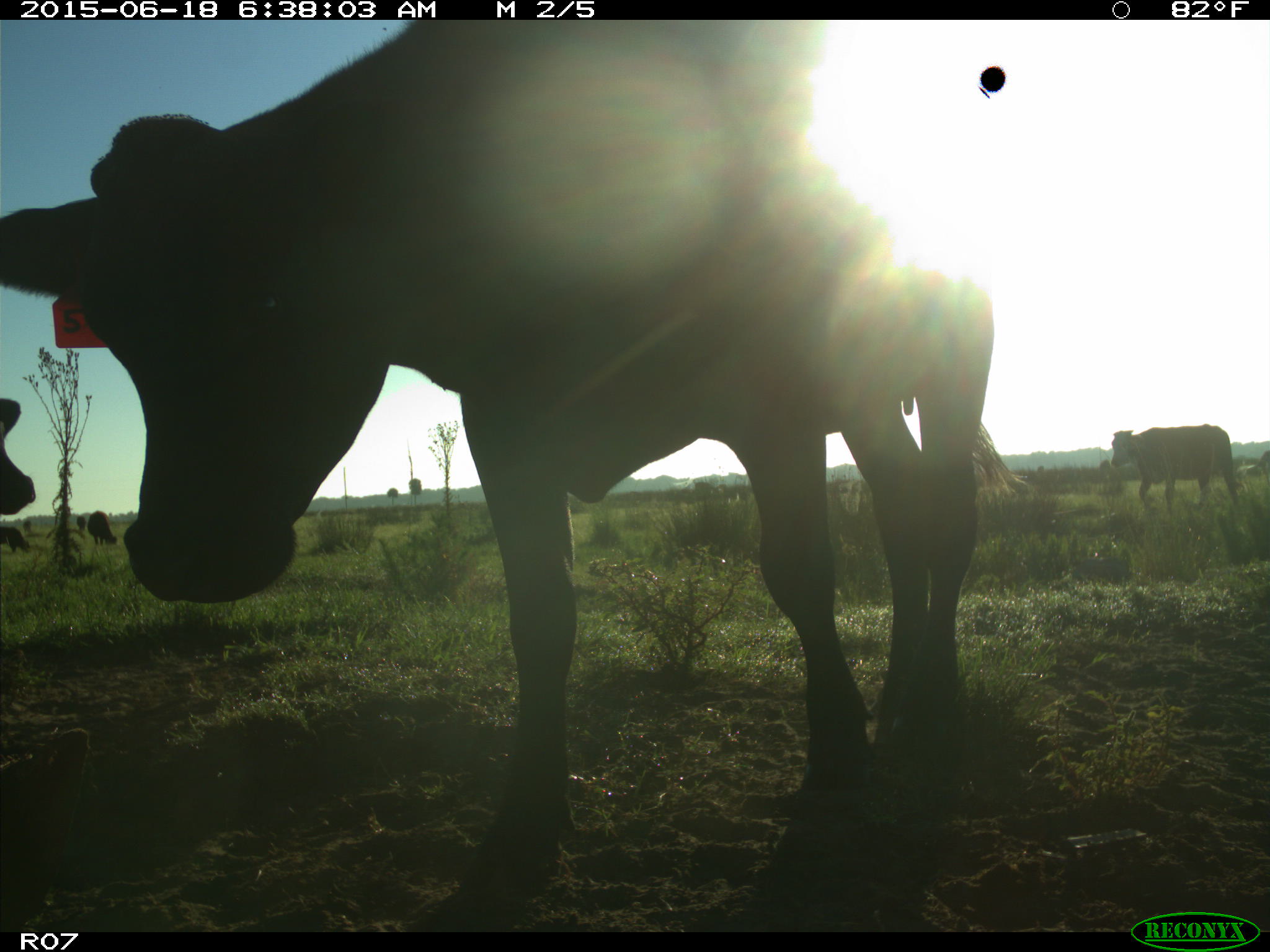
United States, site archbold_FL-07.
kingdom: Animalia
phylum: Chordata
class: Mammalia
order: Artiodactyla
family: Bovidae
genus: Bos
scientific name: Bos taurus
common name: domestic cow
Bos taurus (domestic cow).